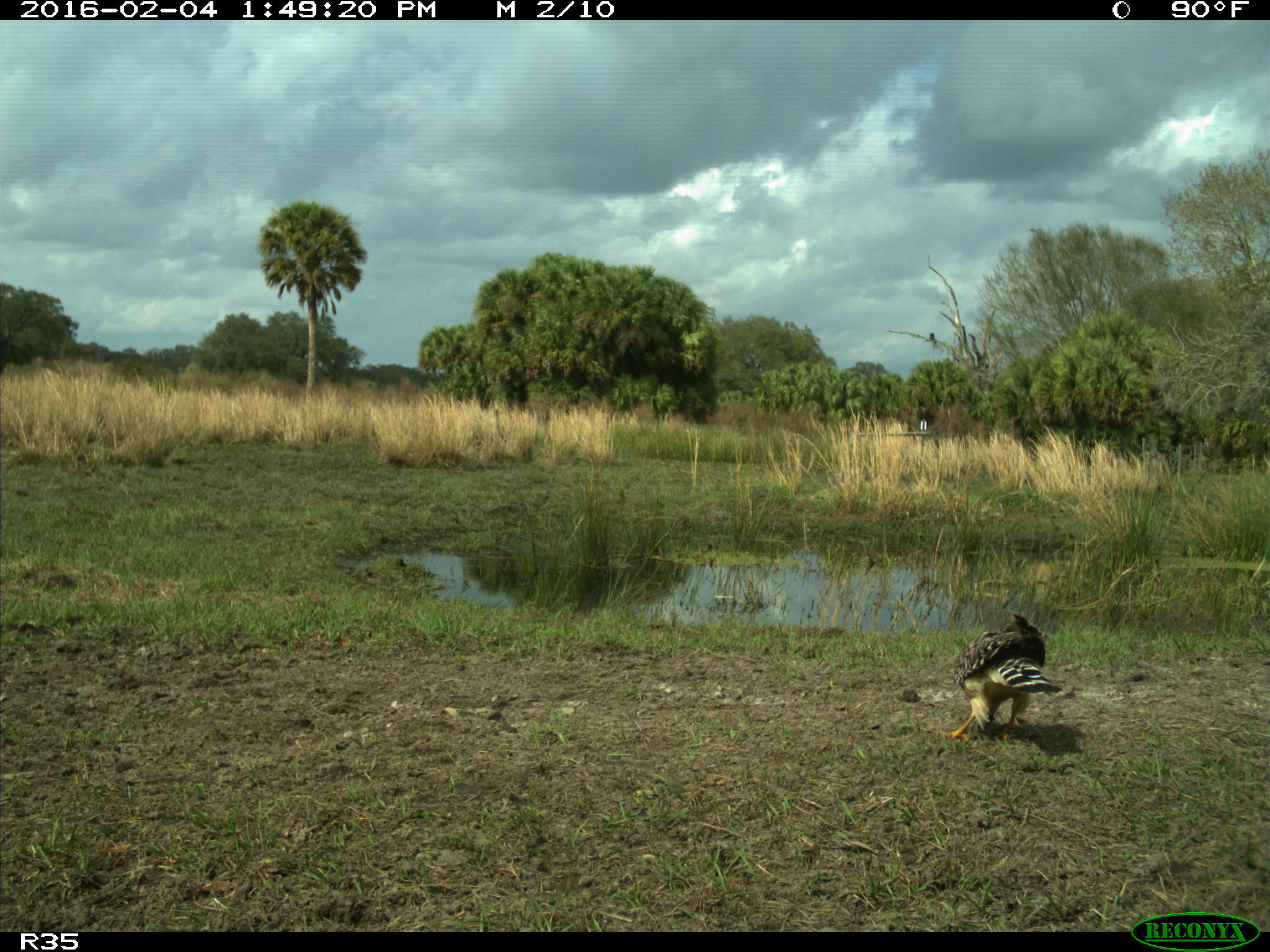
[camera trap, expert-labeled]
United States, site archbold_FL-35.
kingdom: Animalia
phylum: Chordata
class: Aves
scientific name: Aves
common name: birds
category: unidentified bird